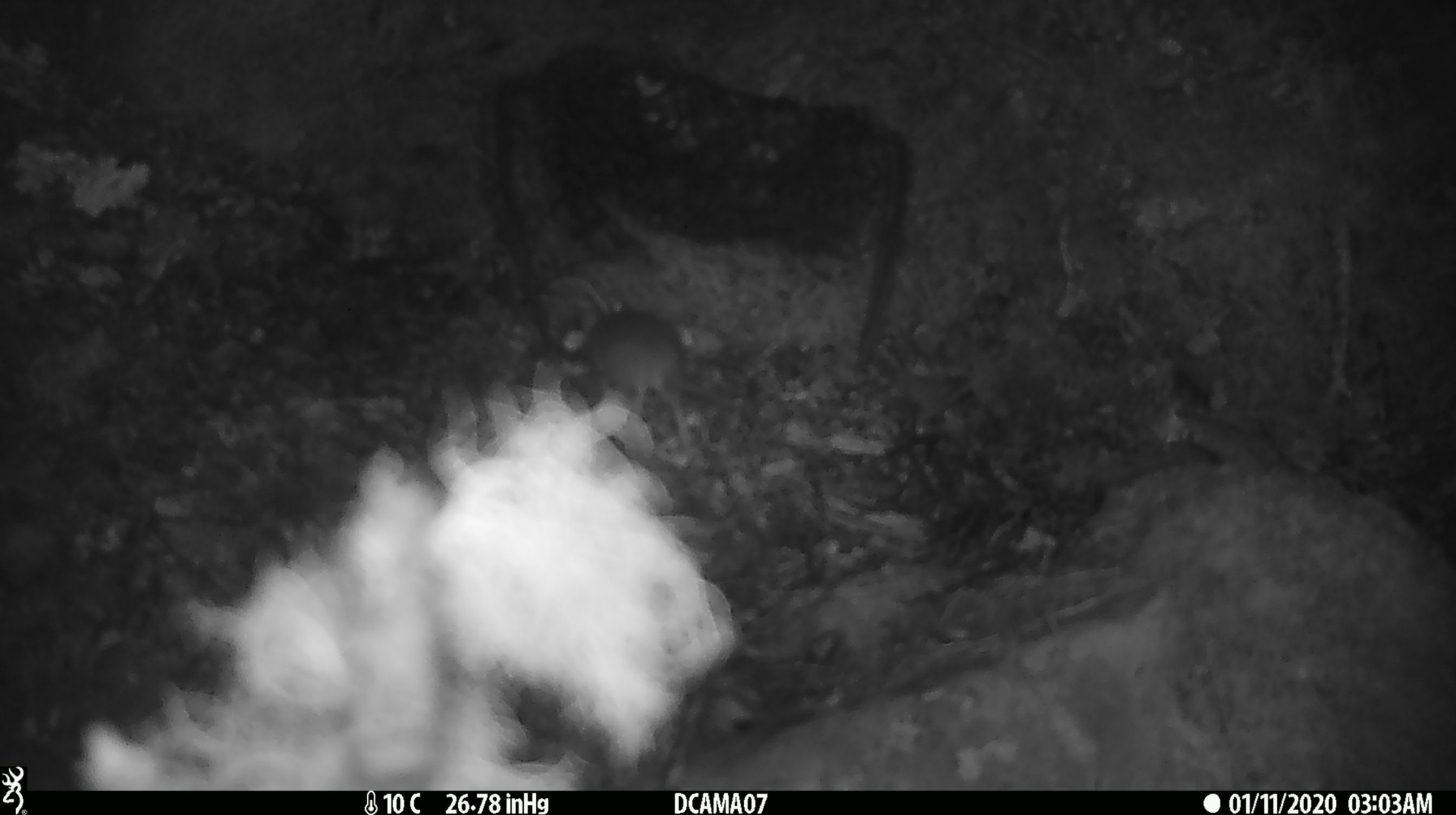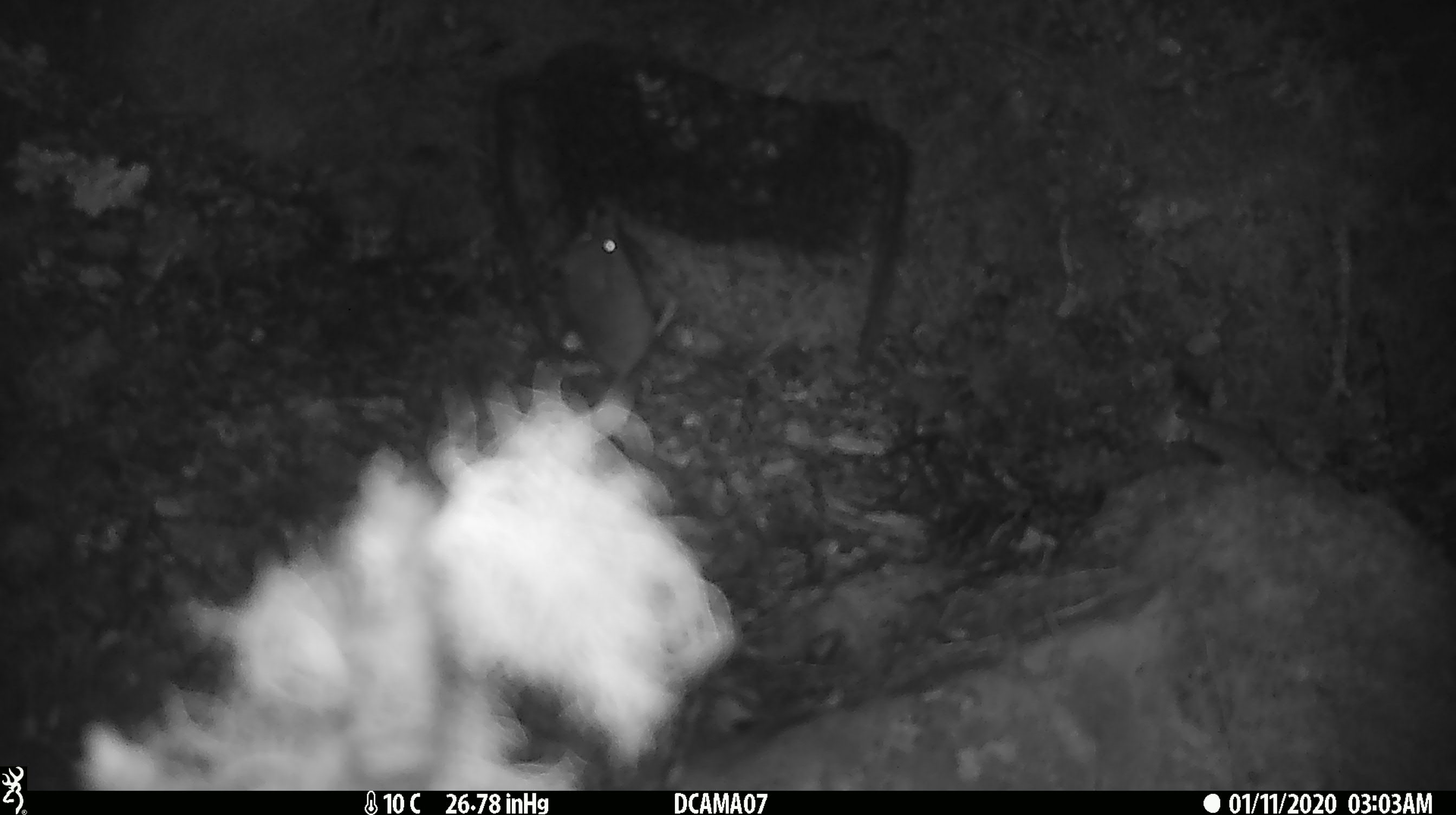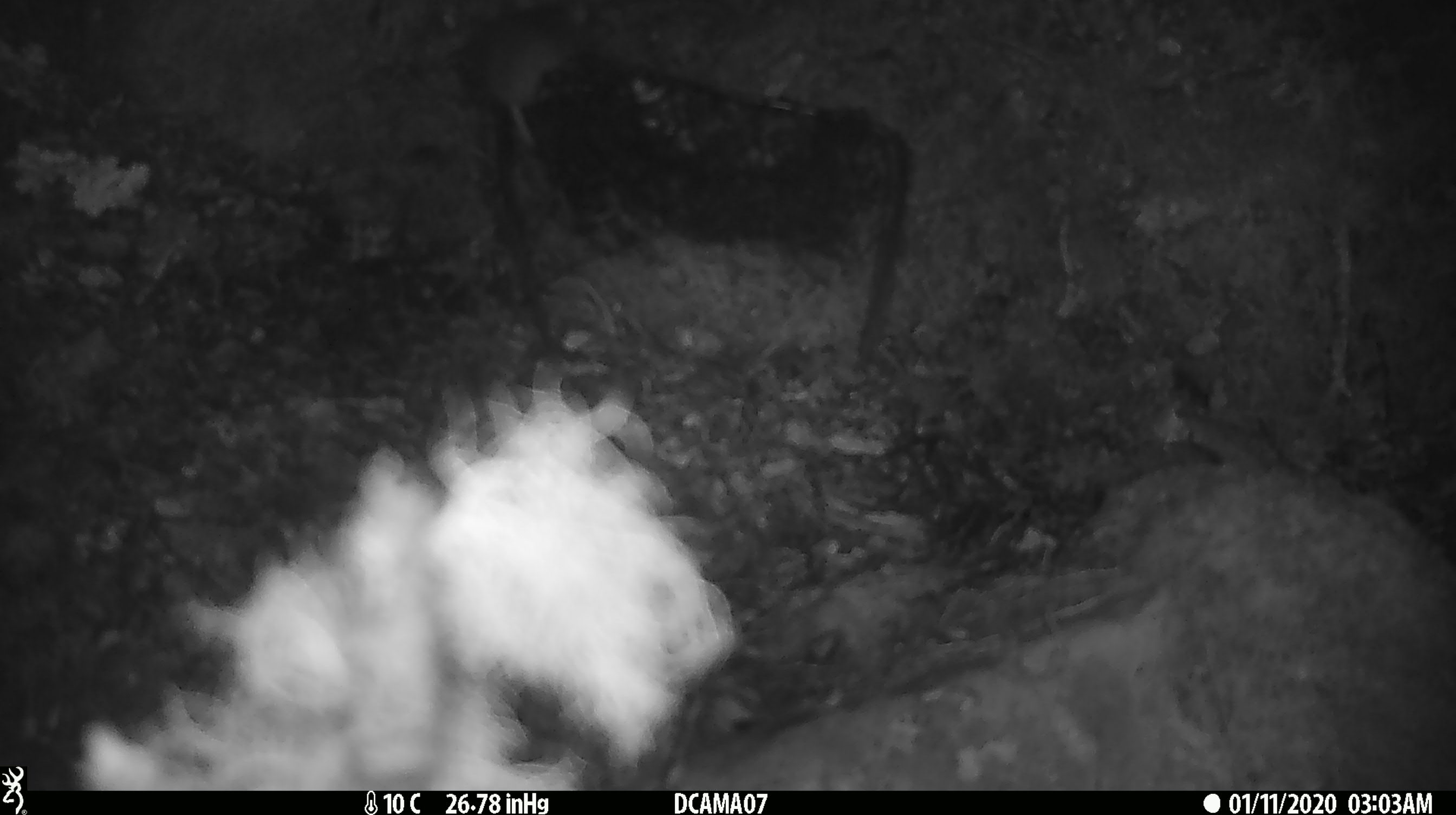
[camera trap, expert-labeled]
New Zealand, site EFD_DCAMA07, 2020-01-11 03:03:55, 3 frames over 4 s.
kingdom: Animalia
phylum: Chordata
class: Mammalia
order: Rodentia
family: Muridae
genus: Mus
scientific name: Mus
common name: mouse